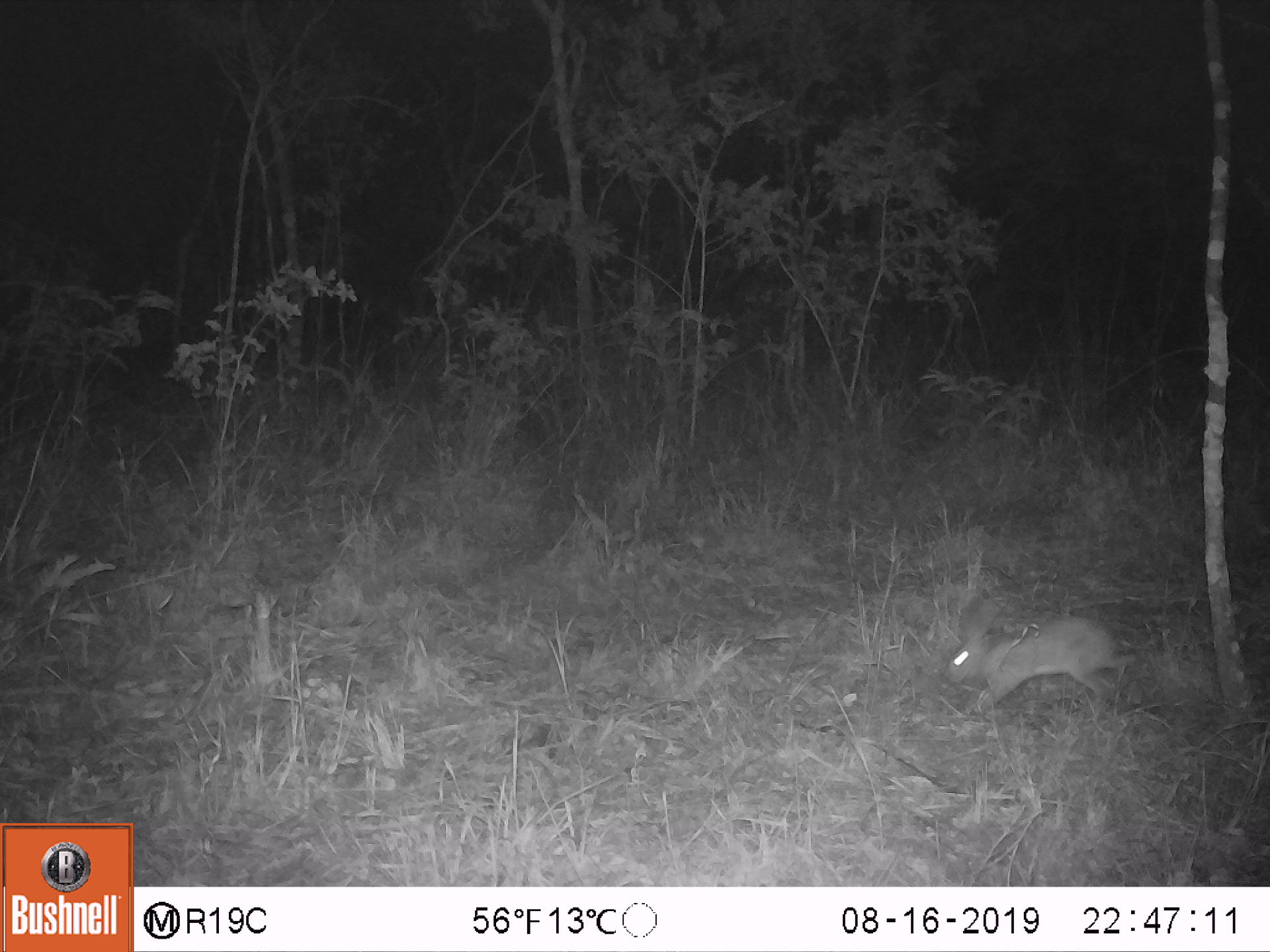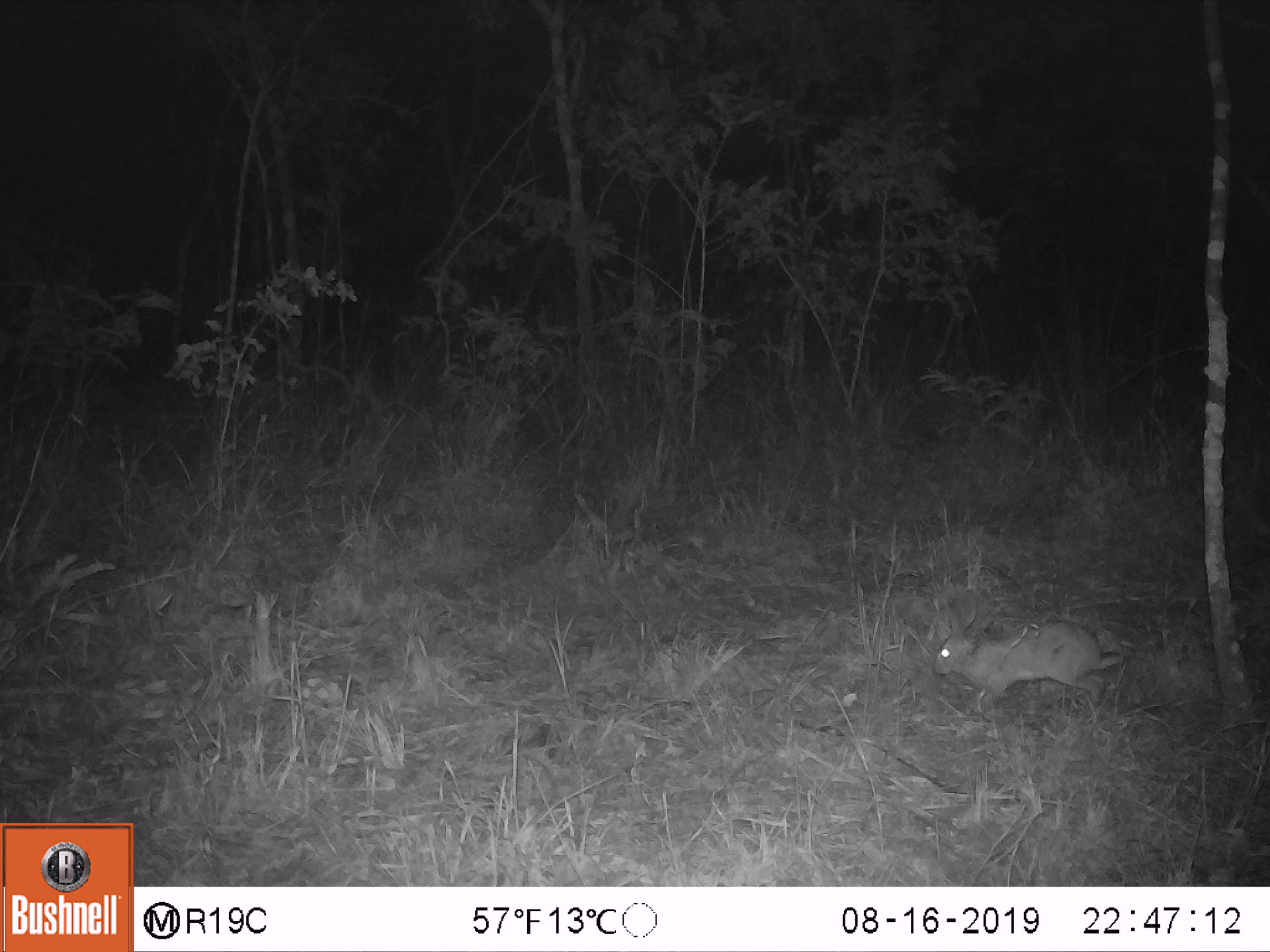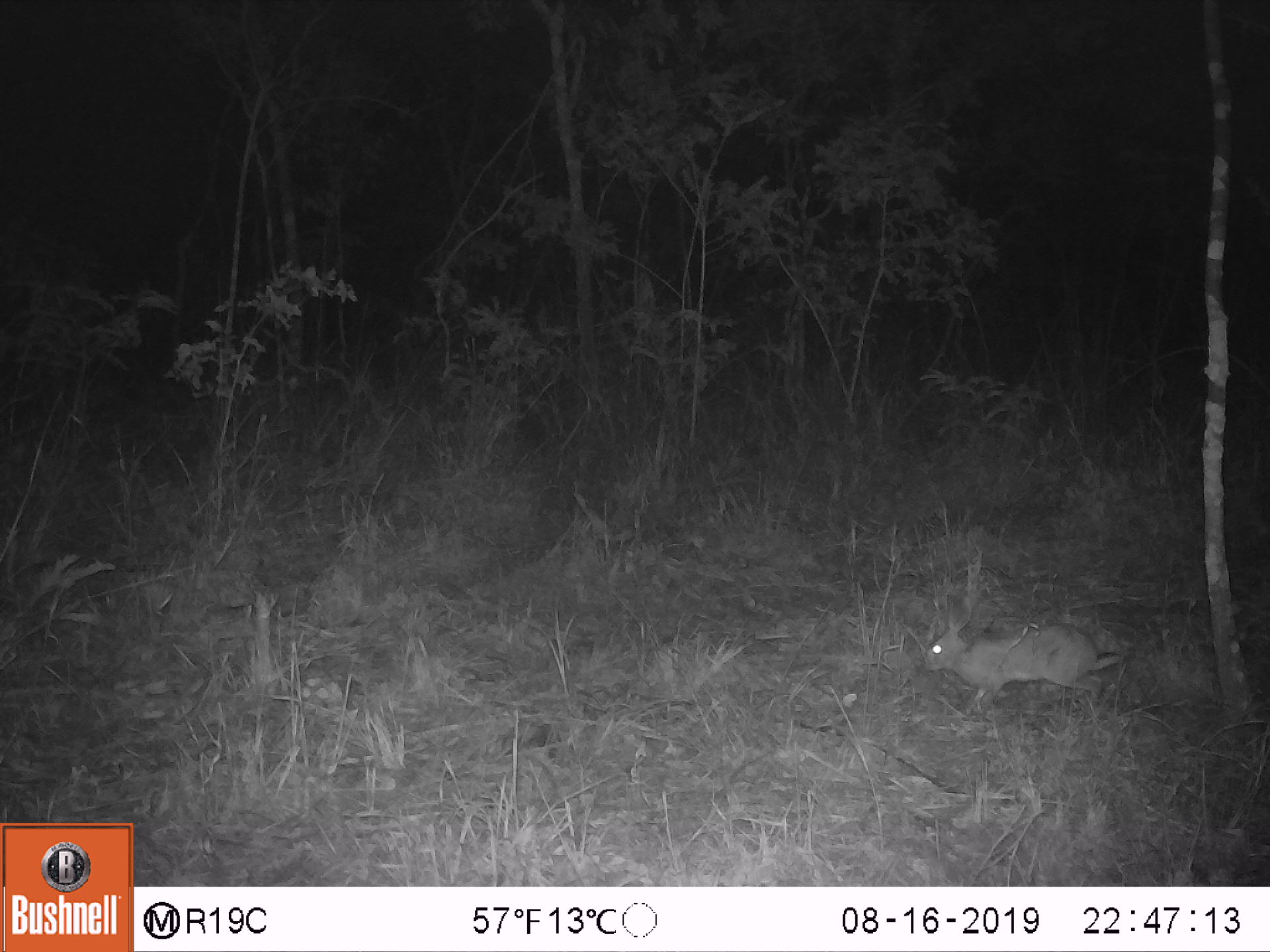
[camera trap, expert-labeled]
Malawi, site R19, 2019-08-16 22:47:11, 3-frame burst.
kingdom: Animalia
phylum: Chordata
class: Mammalia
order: Lagomorpha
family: Leporidae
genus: Lepus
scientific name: Lepus saxatilis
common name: scrub hare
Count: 1.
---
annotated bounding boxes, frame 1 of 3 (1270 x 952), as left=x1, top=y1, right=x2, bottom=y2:
scrub hare: left=939, top=594, right=1133, bottom=713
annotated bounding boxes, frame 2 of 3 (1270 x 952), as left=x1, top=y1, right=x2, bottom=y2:
scrub hare: left=928, top=588, right=1124, bottom=715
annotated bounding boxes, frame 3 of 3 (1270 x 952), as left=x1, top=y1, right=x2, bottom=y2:
scrub hare: left=919, top=584, right=1121, bottom=710